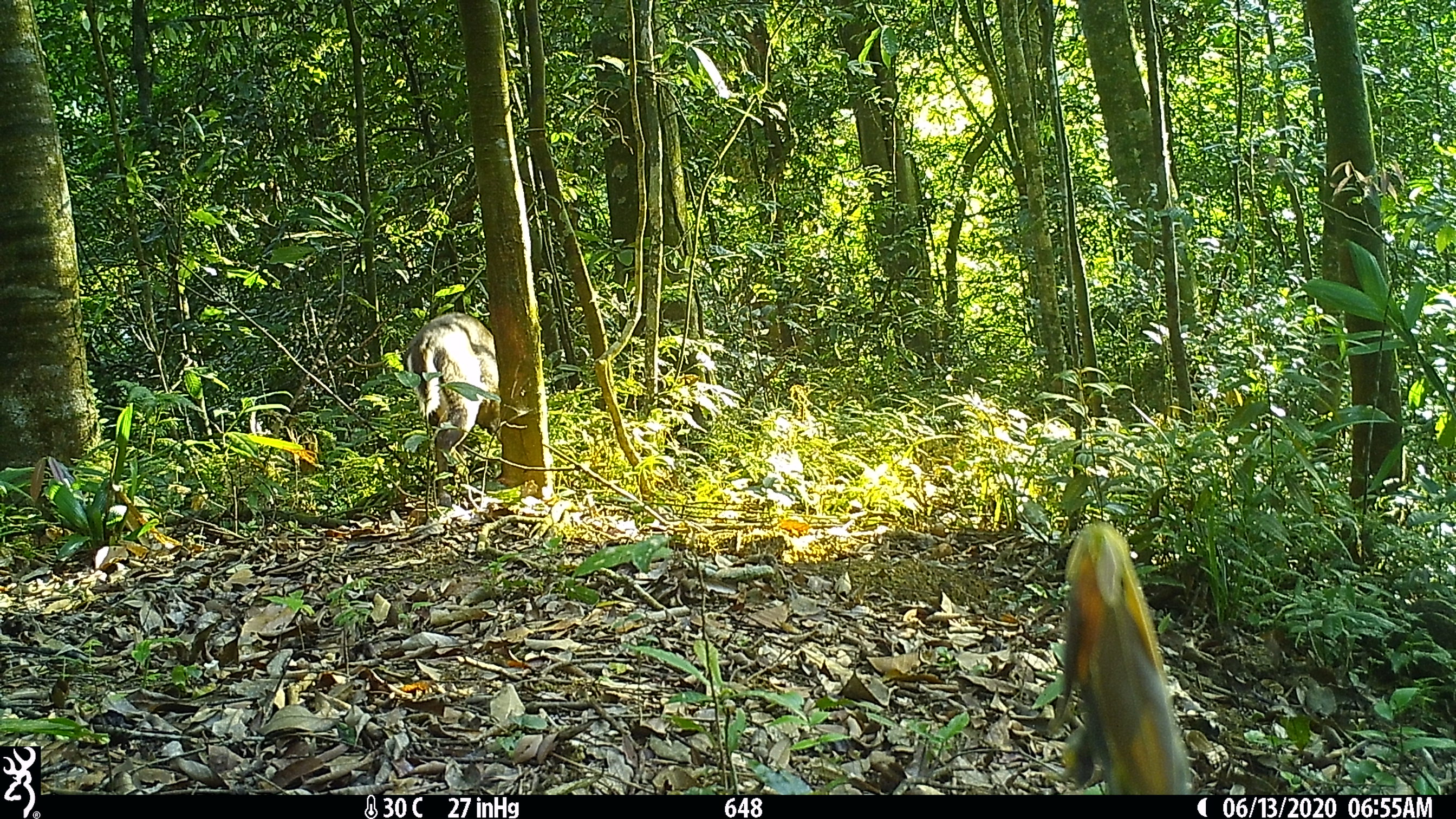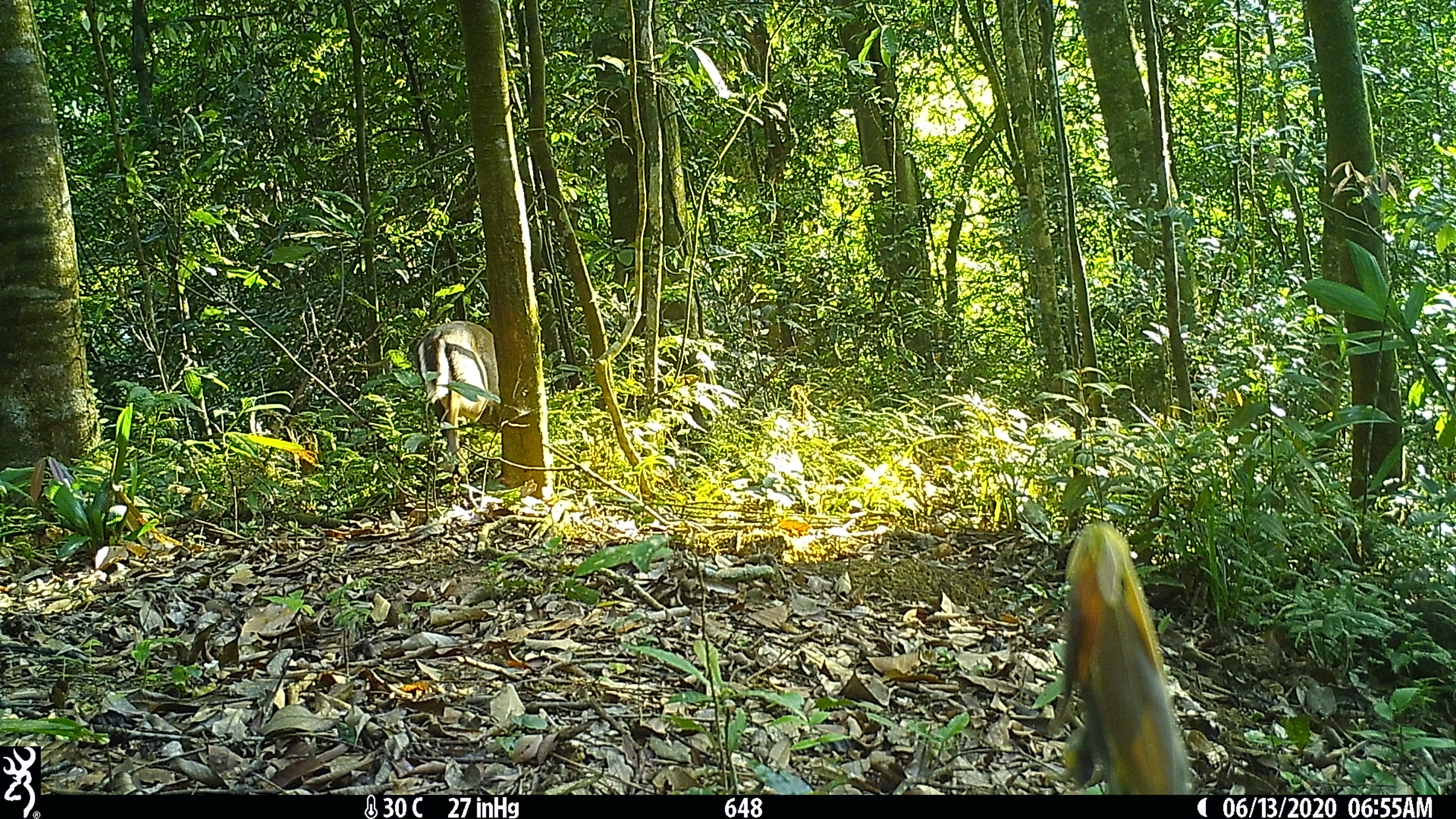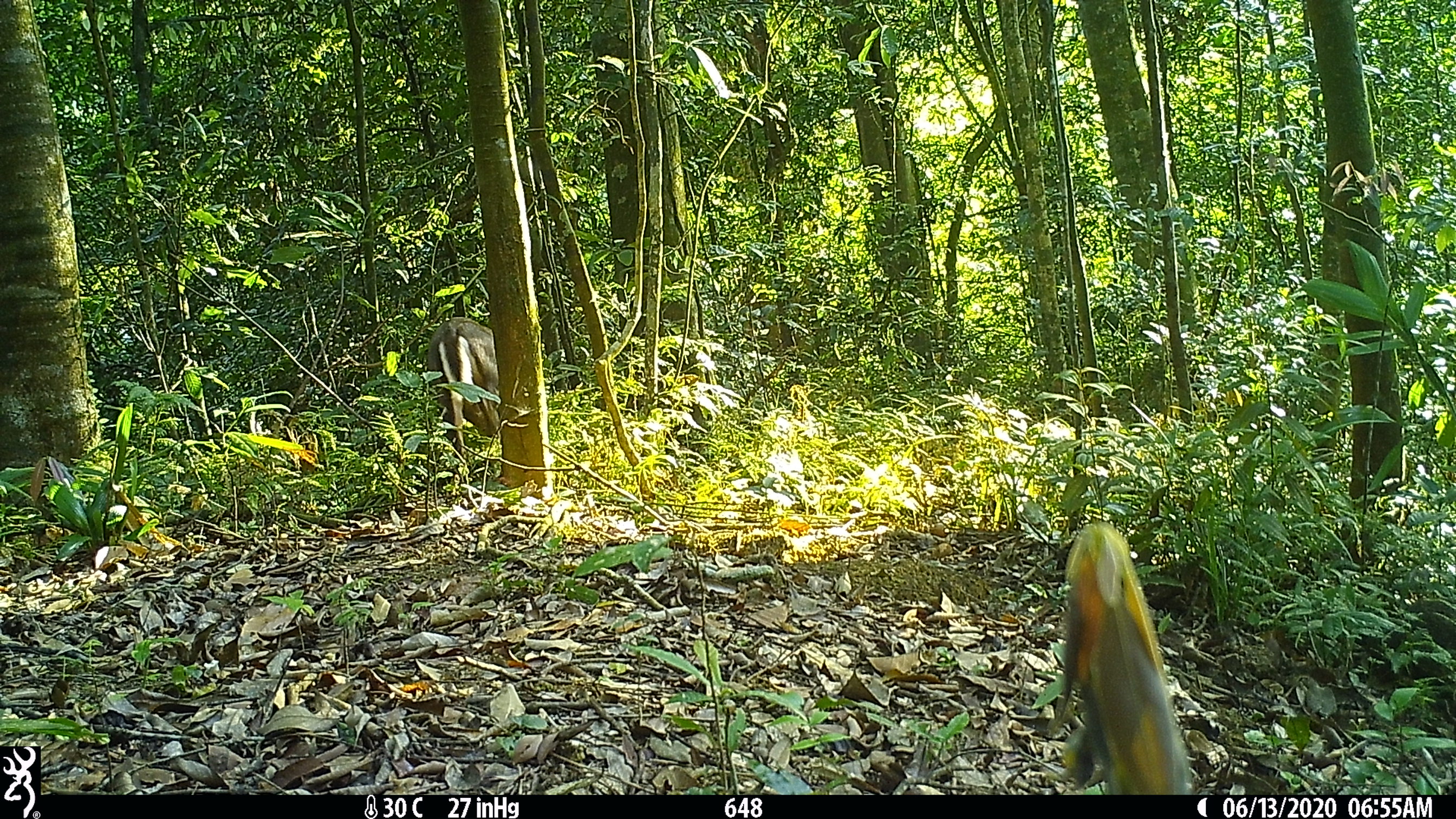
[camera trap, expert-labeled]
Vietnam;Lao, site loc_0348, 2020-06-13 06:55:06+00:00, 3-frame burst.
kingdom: Animalia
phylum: Chordata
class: Mammalia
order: Artiodactyla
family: Cervidae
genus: Muntiacus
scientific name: Muntiacus rooseveltorum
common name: roosevelt's muntjac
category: roosevelts muntjac group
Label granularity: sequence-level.